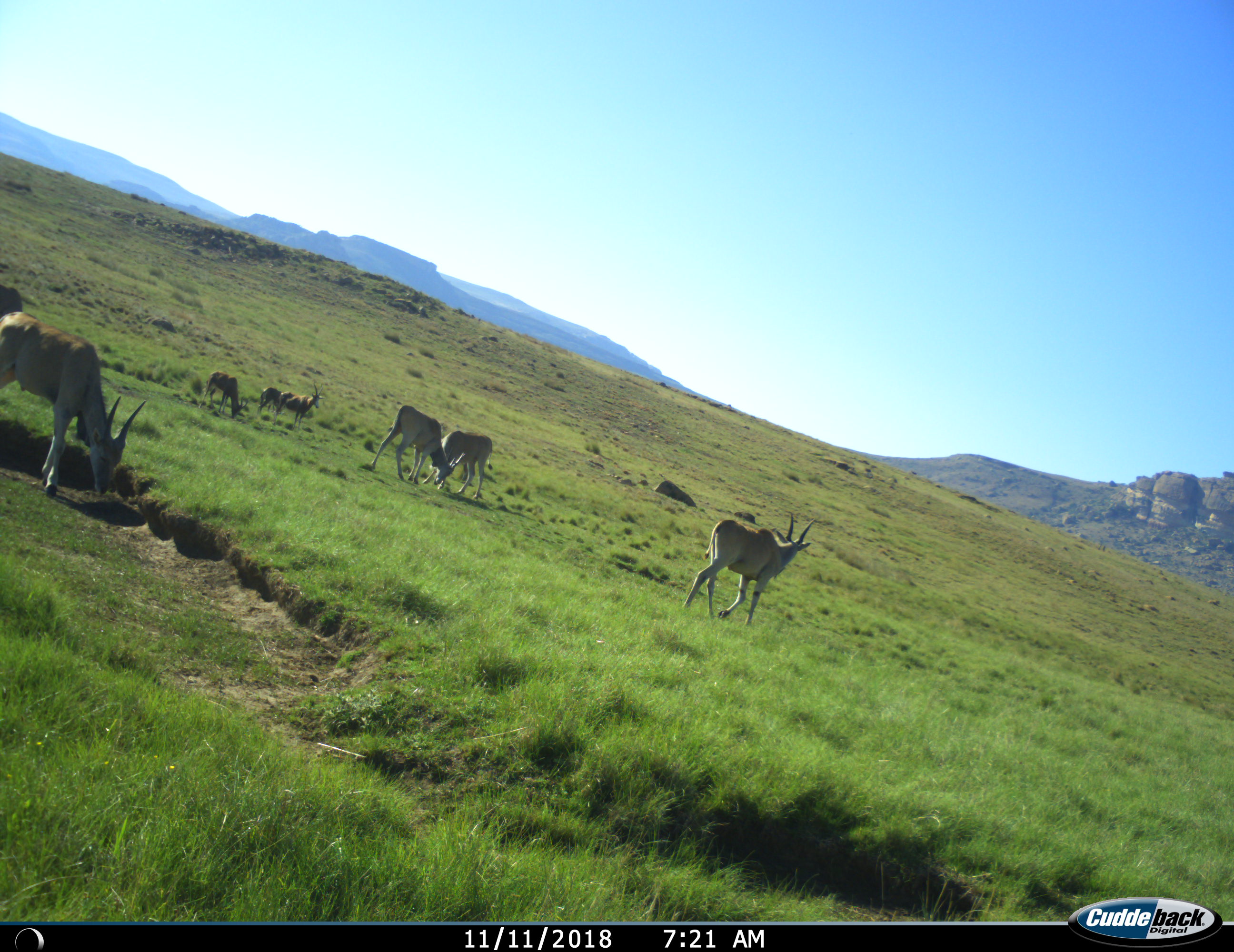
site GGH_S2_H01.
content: unidentified animal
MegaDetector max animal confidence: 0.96